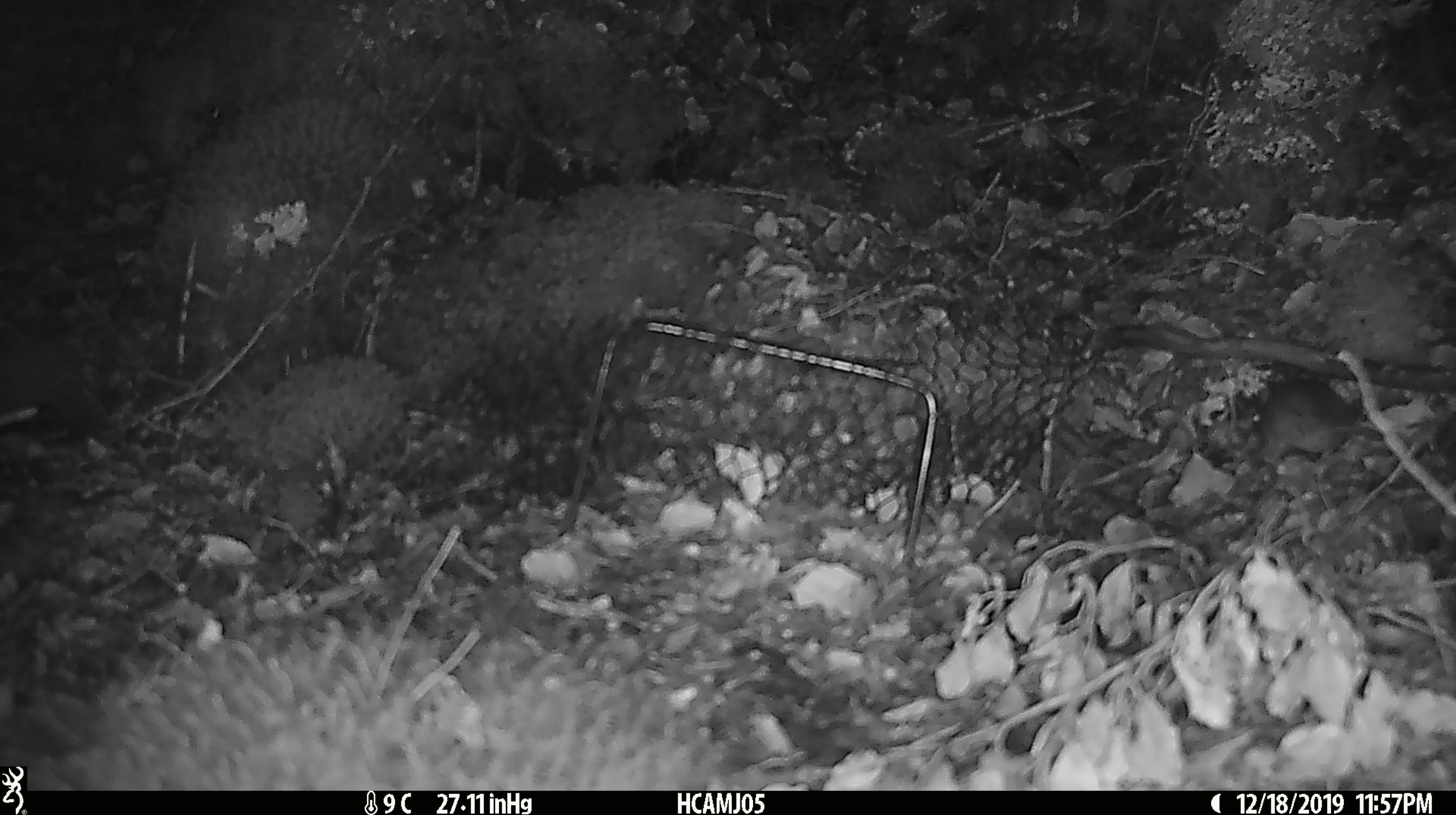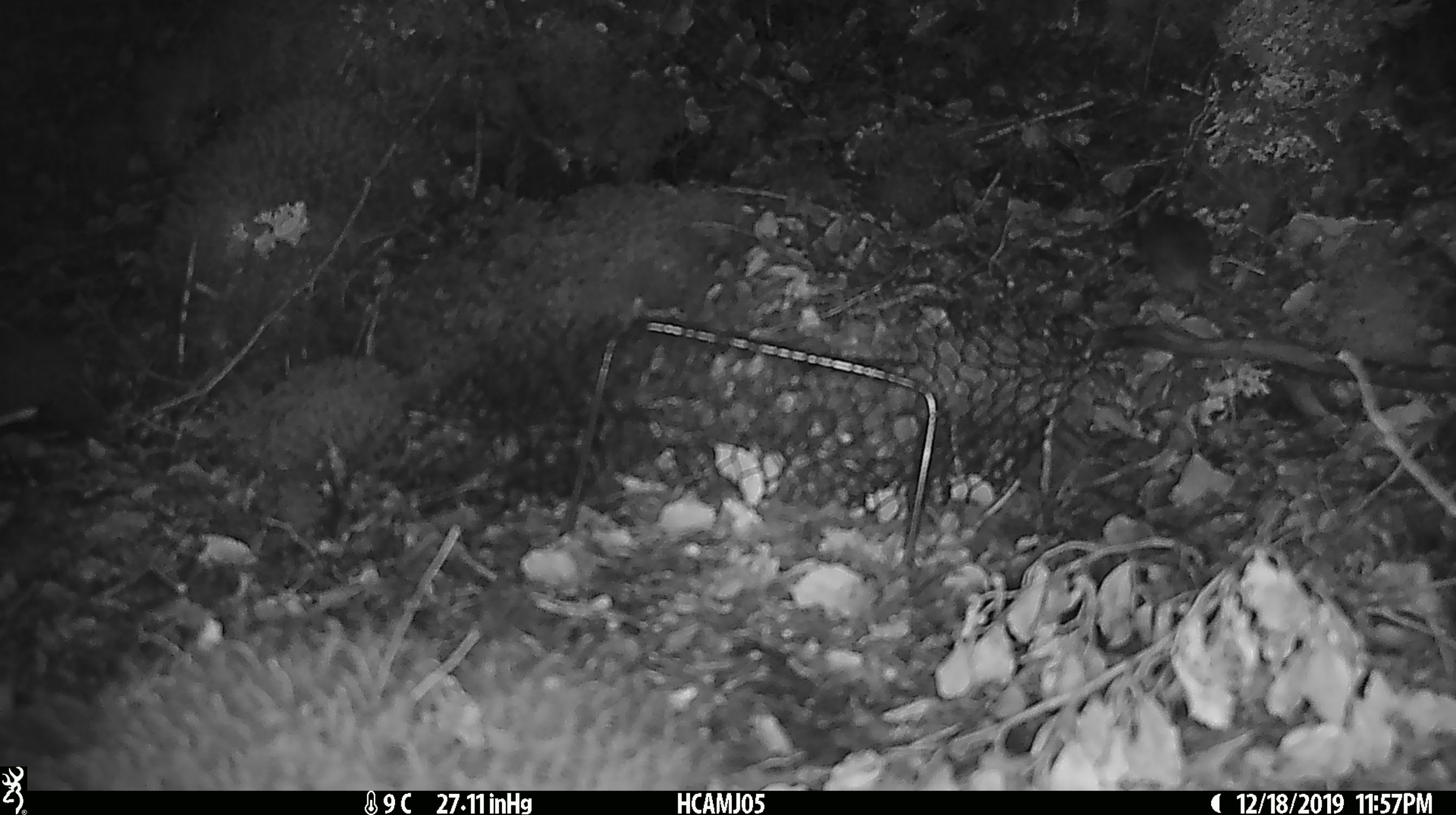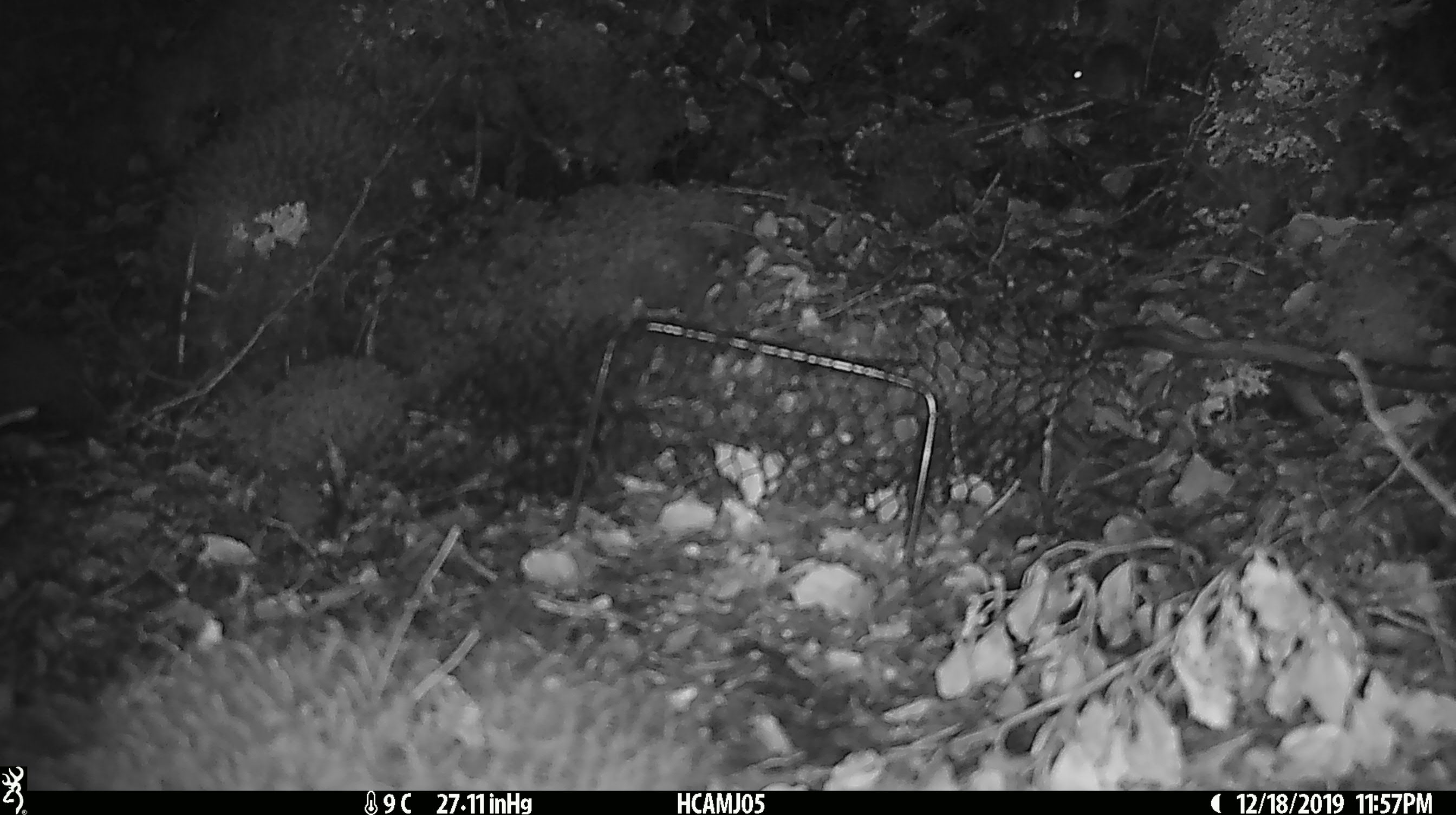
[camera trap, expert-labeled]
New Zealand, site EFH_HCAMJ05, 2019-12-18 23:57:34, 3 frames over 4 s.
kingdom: Animalia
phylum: Chordata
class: Mammalia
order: Rodentia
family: Muridae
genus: Mus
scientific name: Mus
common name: mouse